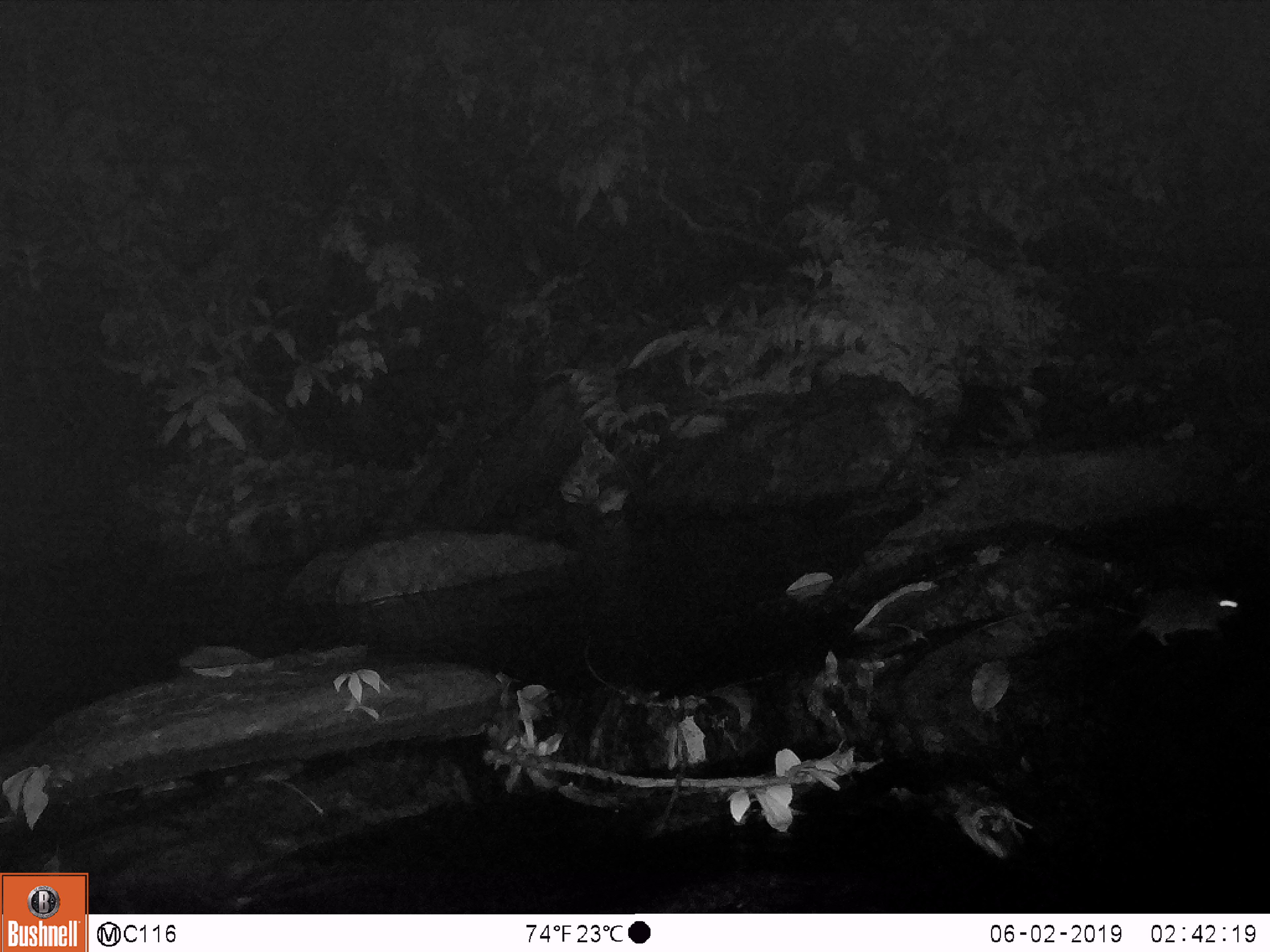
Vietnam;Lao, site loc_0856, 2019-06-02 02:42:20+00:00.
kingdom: Animalia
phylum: Chordata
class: Mammalia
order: Rodentia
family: Muridae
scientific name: Muridae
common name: old-world mice and rats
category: unidentified murid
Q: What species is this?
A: Unidentified murid (old-world mice and rats) (Muridae).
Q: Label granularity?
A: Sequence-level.